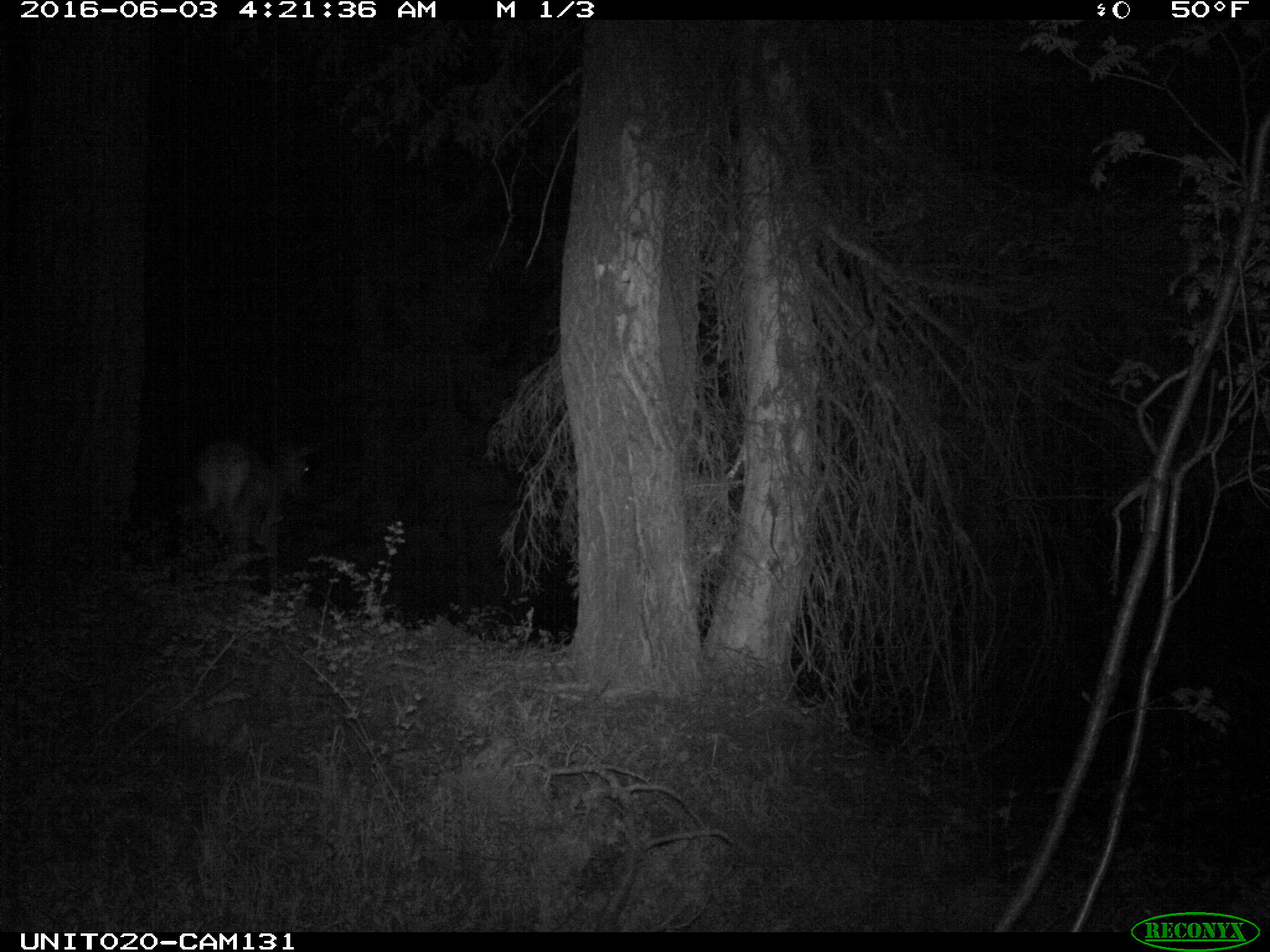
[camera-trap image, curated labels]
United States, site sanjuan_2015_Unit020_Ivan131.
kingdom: Animalia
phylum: Chordata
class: Mammalia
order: Artiodactyla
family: Cervidae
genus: Cervus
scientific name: Cervus elaphus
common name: red deer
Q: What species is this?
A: Cervus elaphus (red deer).